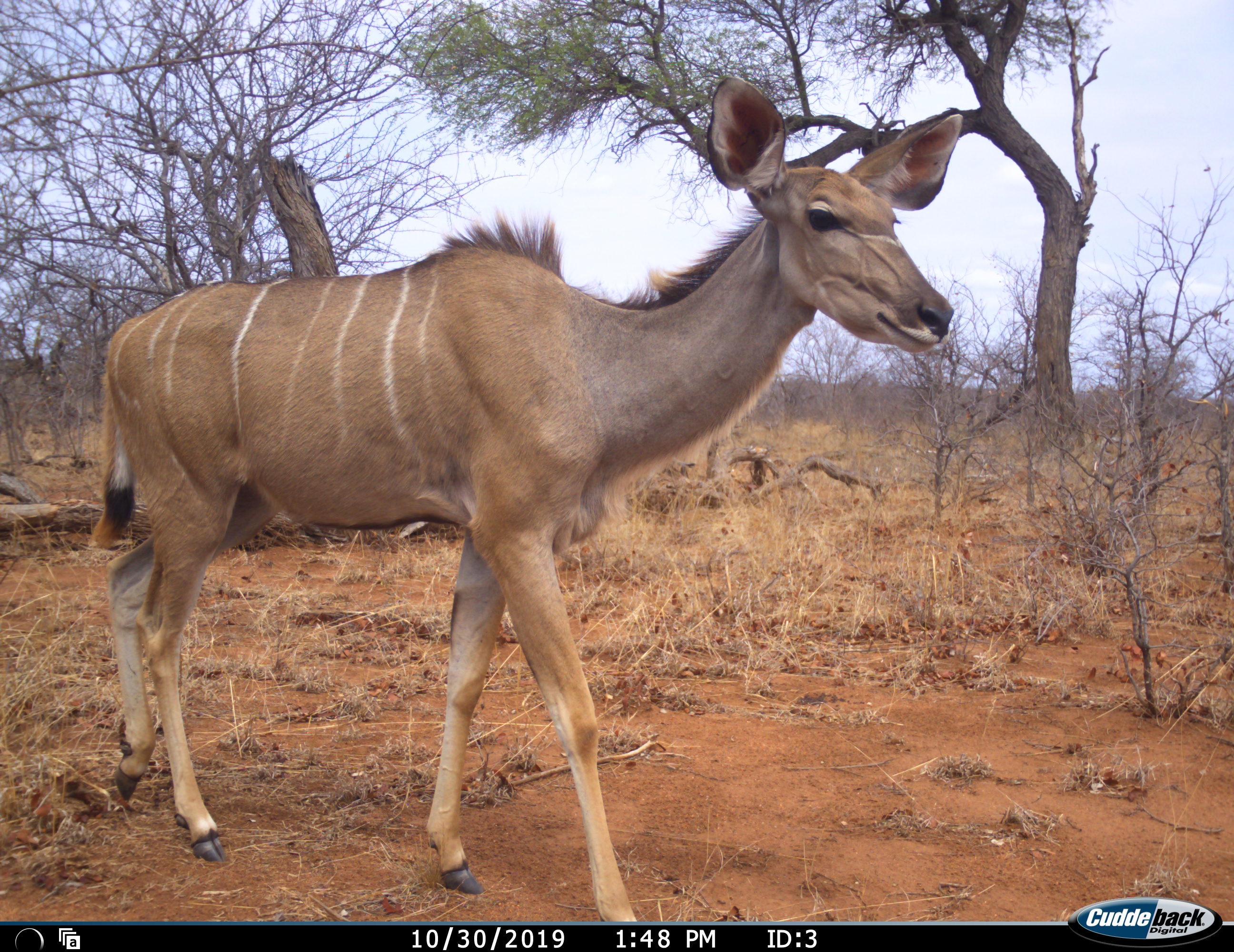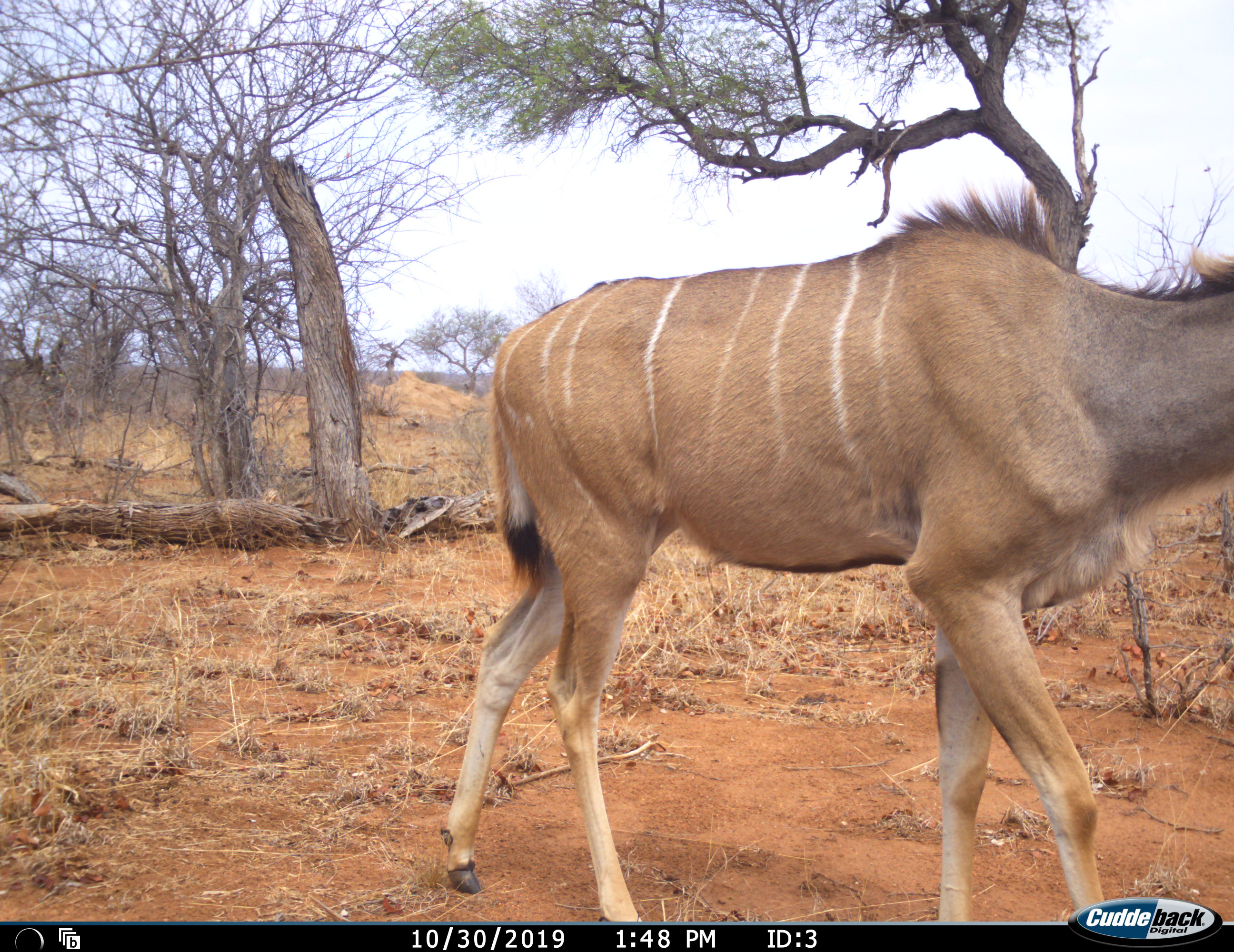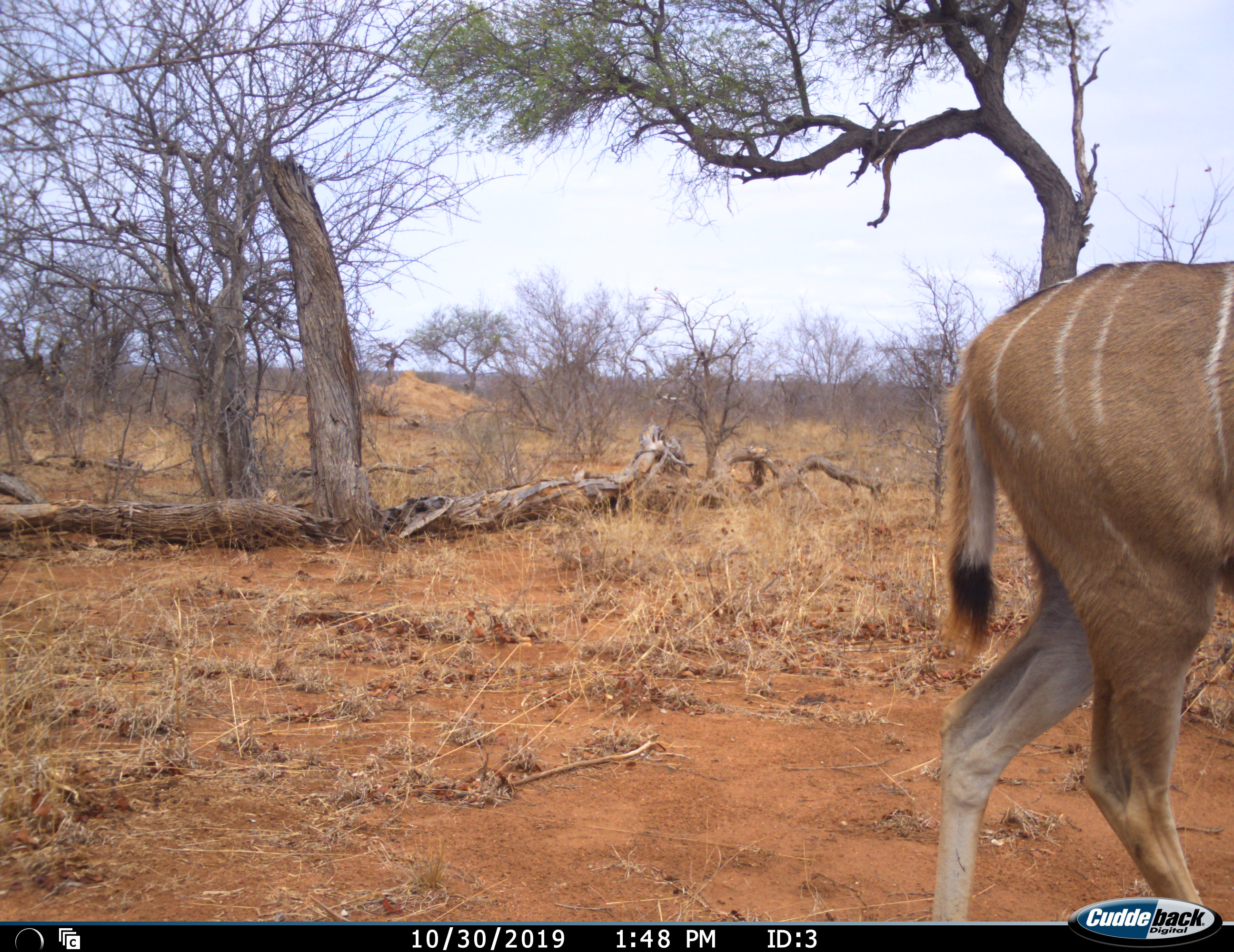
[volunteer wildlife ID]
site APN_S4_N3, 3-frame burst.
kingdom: Animalia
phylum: Chordata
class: Mammalia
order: Artiodactyla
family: Bovidae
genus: Tragelaphus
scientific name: Tragelaphus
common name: kudu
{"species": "kudu (Tragelaphus)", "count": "1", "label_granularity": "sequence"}